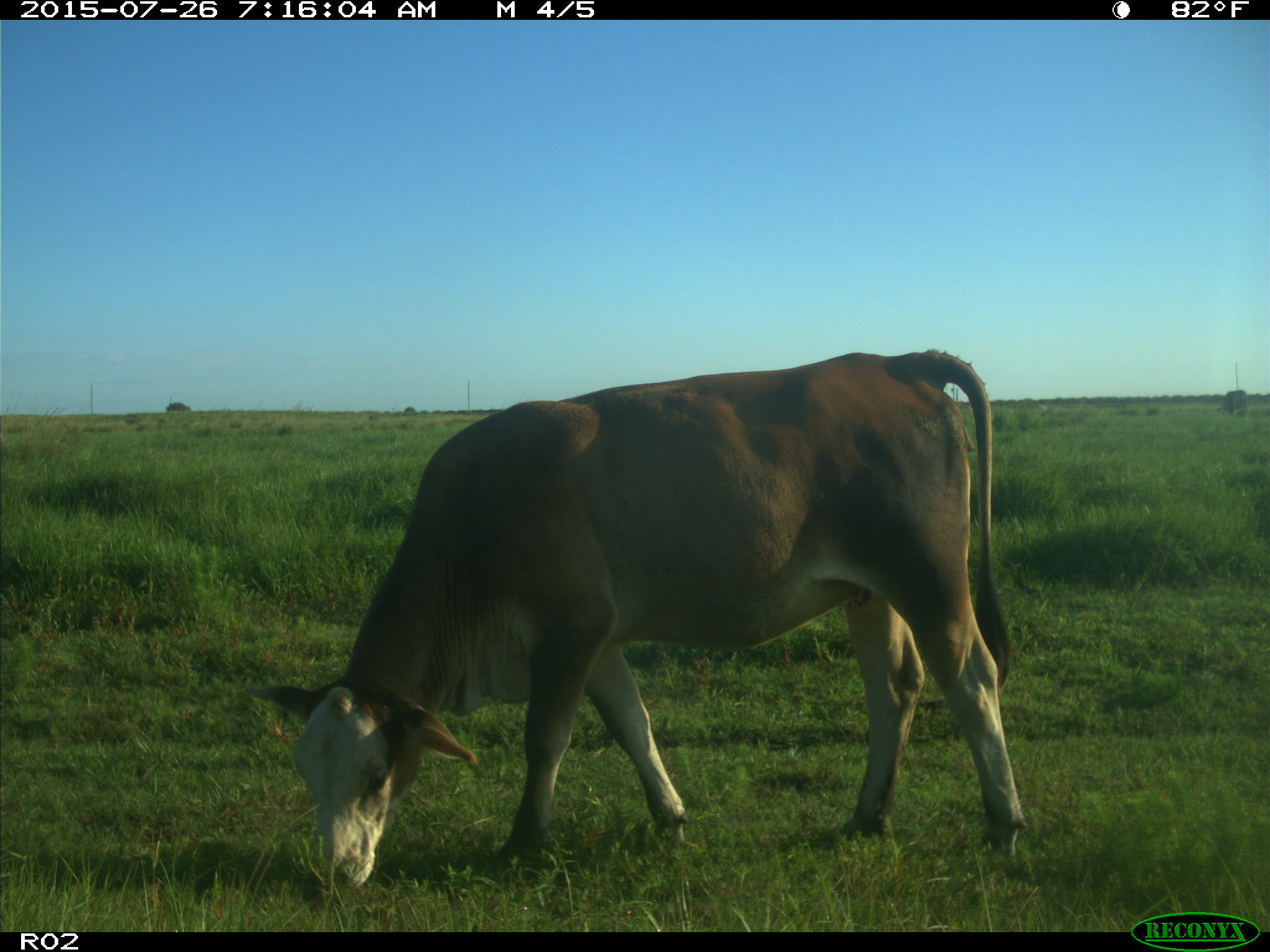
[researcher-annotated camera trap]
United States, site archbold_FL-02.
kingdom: Animalia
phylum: Chordata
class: Mammalia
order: Artiodactyla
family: Bovidae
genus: Bos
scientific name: Bos taurus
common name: domestic cow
Bos taurus (domestic cow).